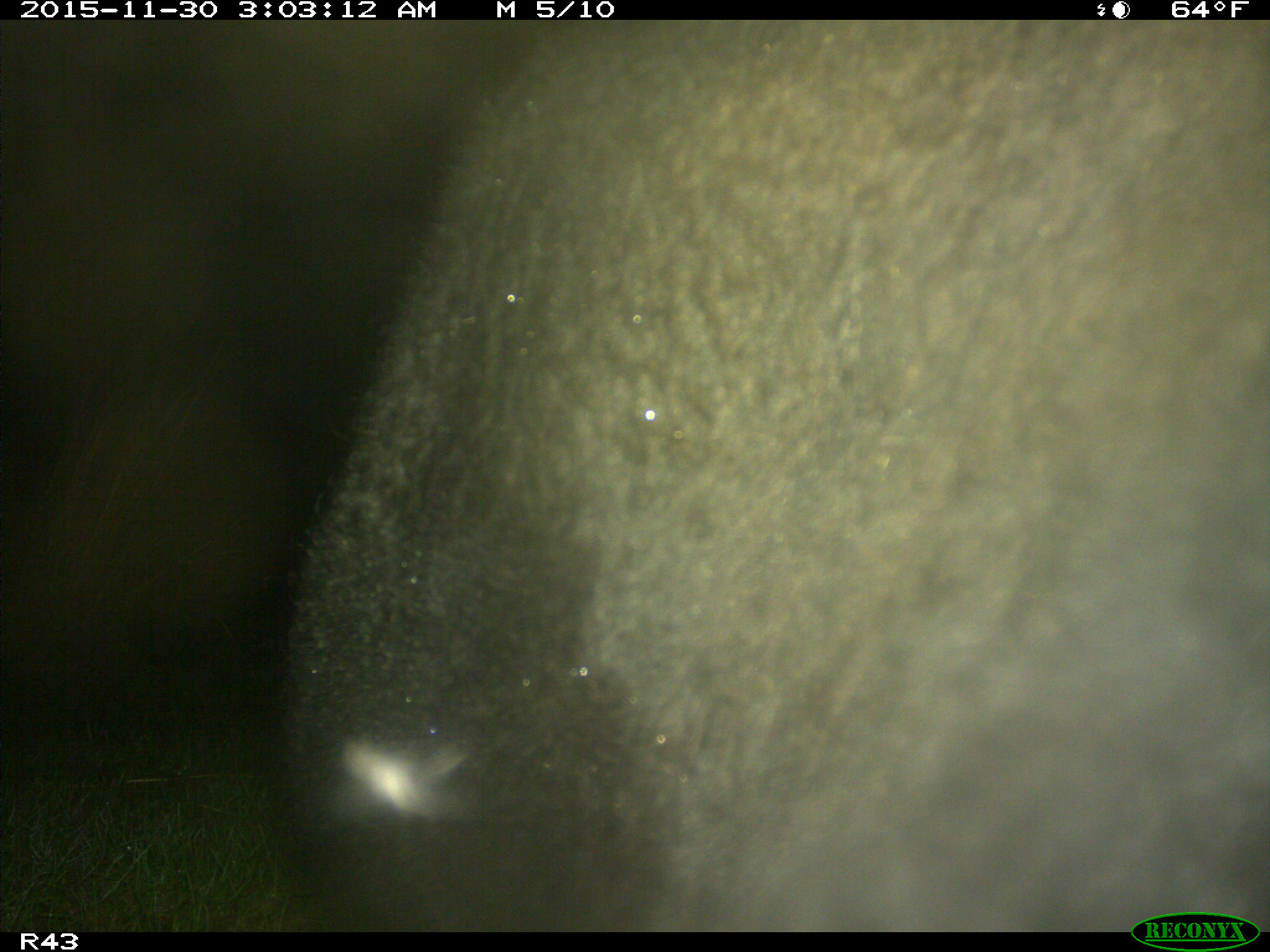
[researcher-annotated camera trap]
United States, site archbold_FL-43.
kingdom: Animalia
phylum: Chordata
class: Mammalia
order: Artiodactyla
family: Bovidae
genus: Bos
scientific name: Bos taurus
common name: domestic cow